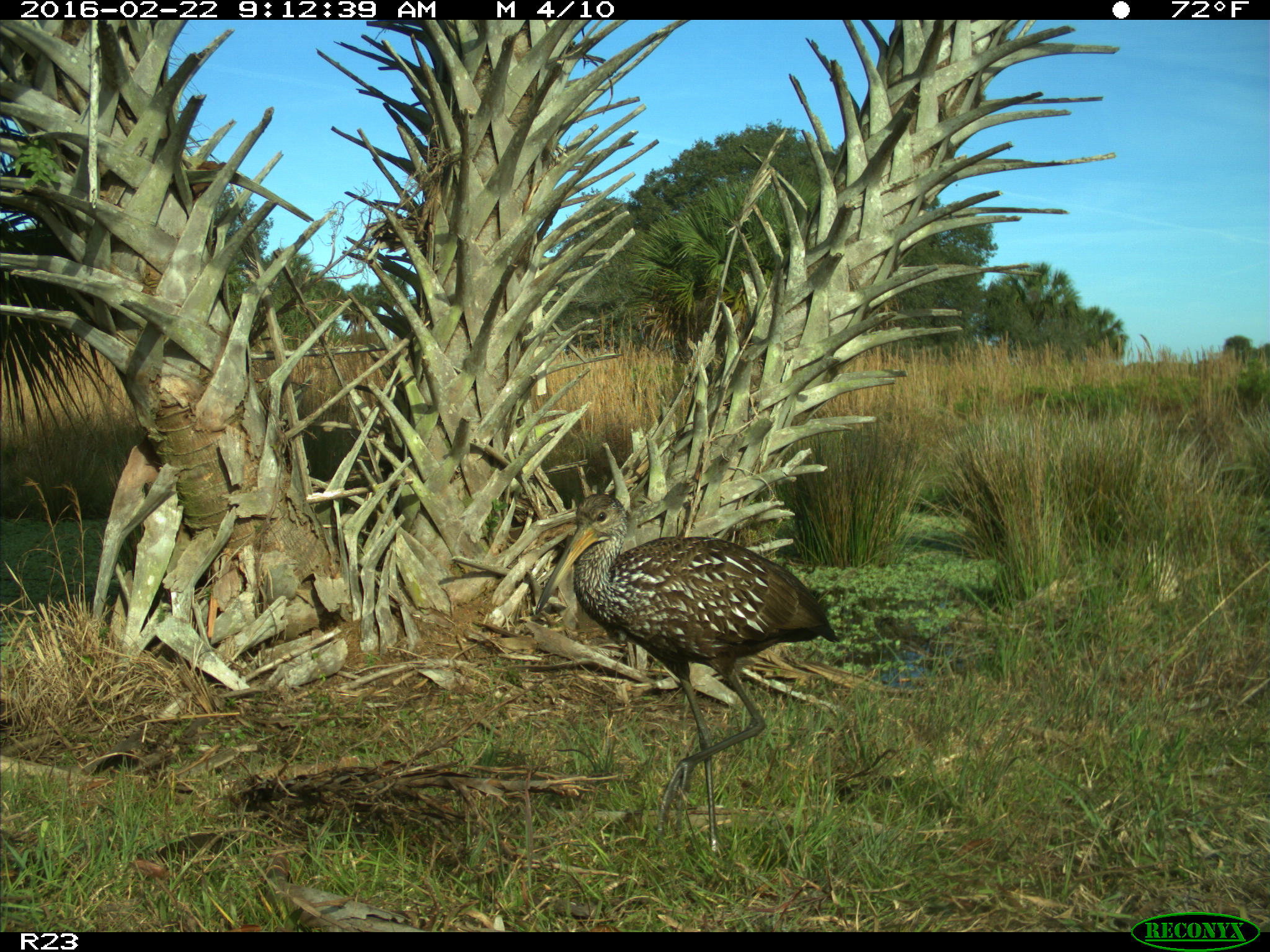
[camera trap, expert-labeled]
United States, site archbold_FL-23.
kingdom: Animalia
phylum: Chordata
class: Aves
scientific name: Aves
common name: birds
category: unidentified bird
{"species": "unidentified bird (birds) (Aves)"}